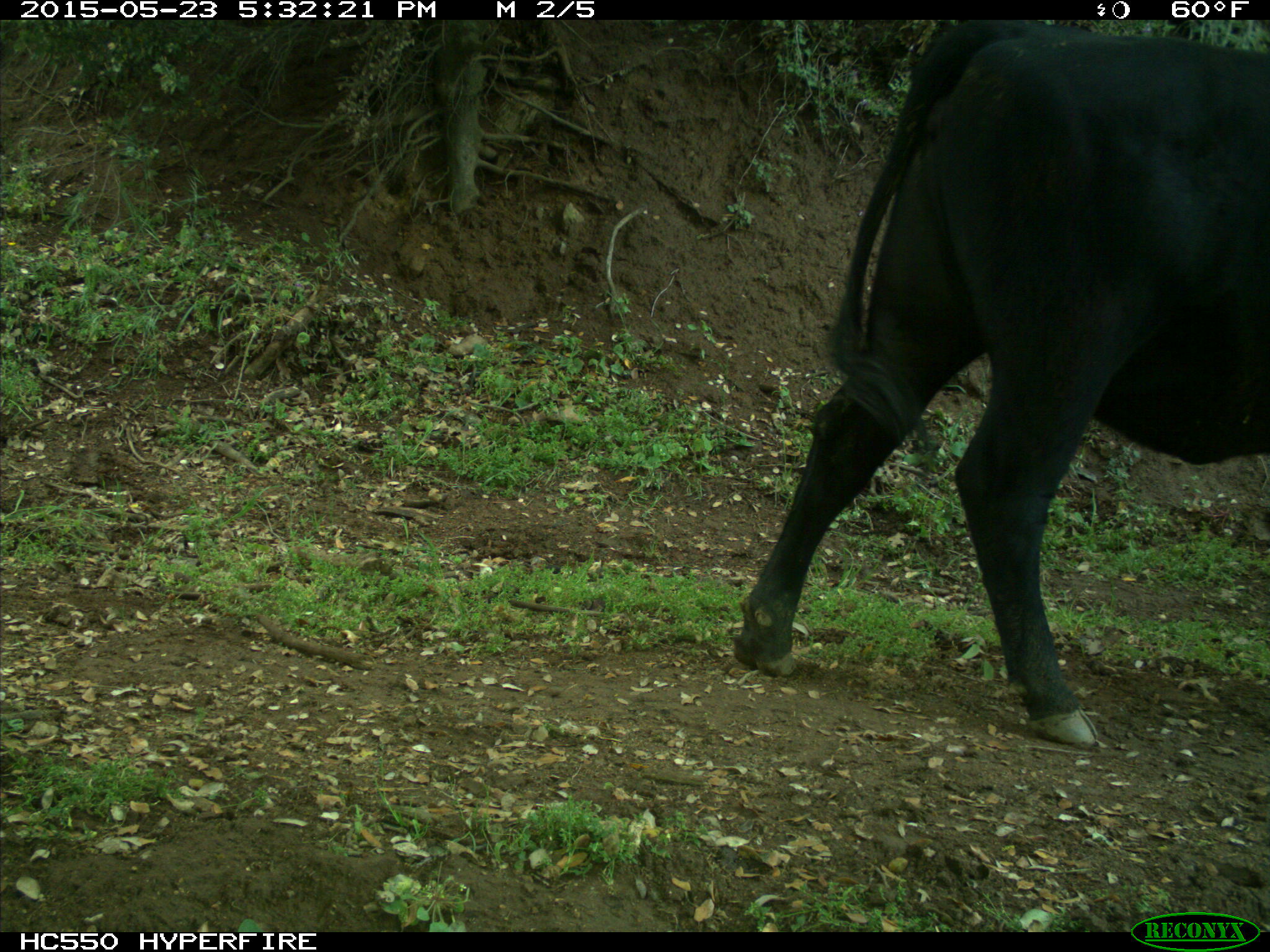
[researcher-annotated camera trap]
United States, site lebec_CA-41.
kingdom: Animalia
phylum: Chordata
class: Mammalia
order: Artiodactyla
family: Bovidae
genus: Bos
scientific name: Bos taurus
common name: domestic cow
Bos taurus (domestic cow).